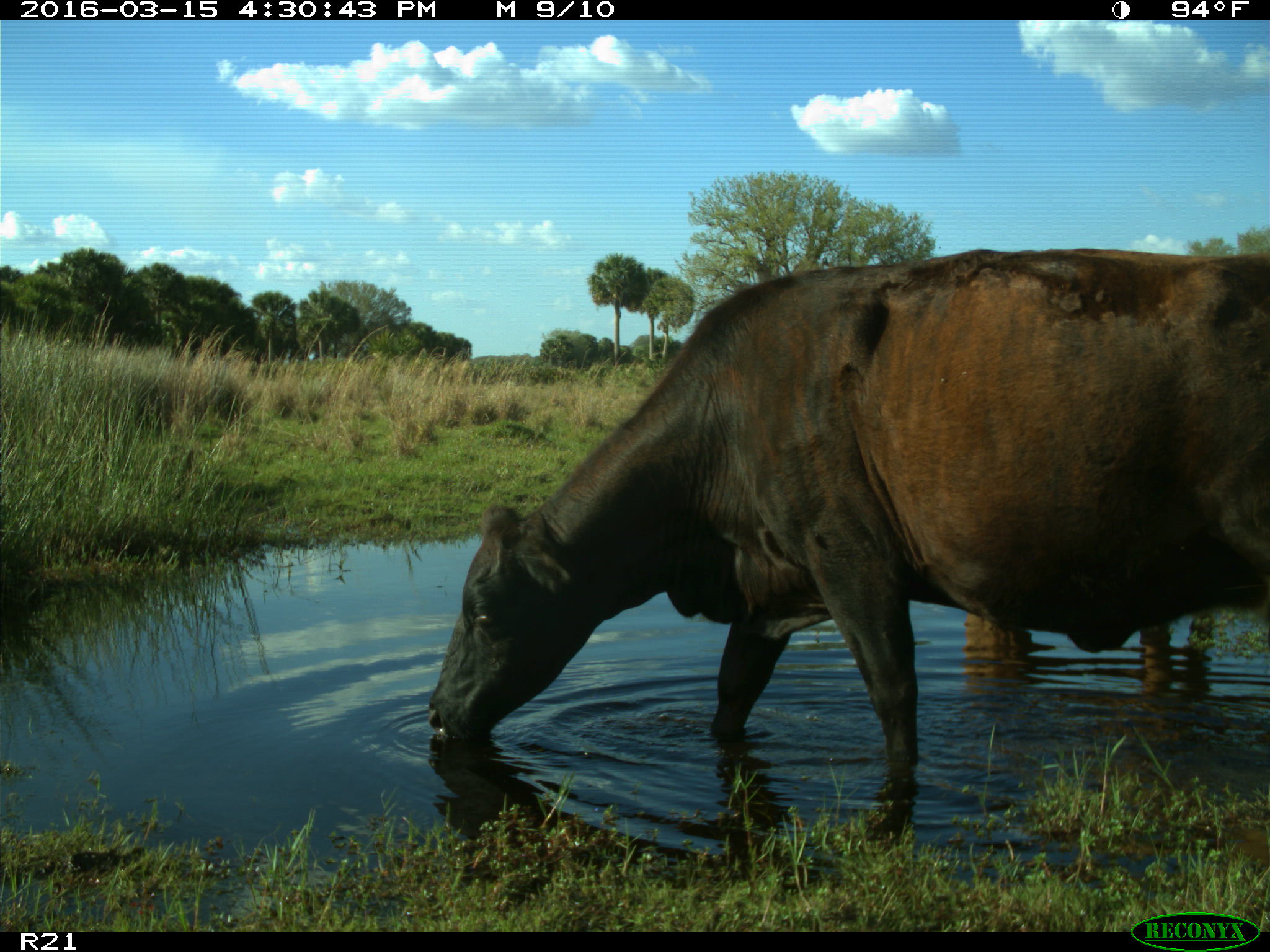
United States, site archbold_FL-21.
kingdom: Animalia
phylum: Chordata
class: Mammalia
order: Artiodactyla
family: Bovidae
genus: Bos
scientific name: Bos taurus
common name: domestic cow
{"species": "Bos taurus (domestic cow)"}